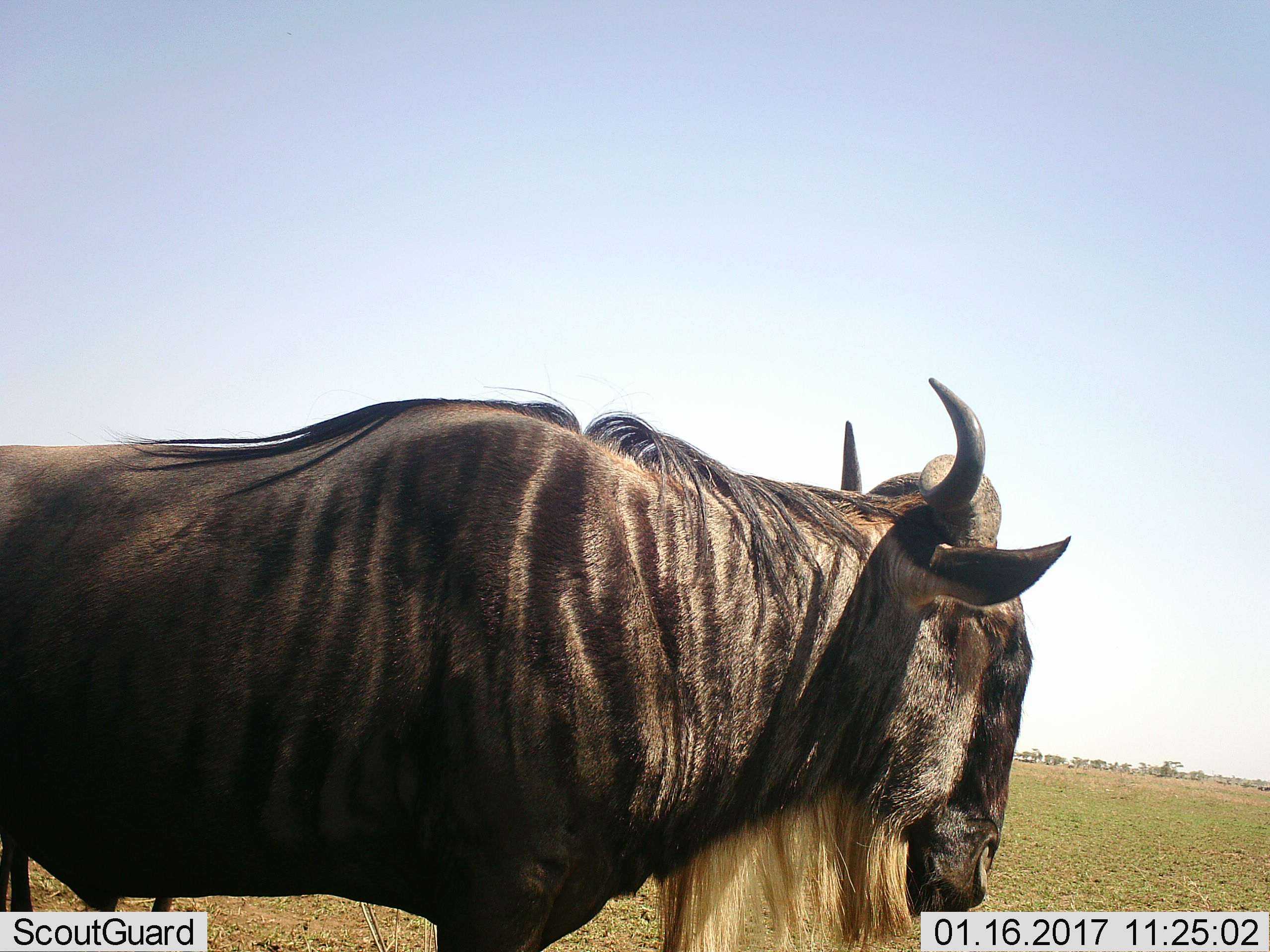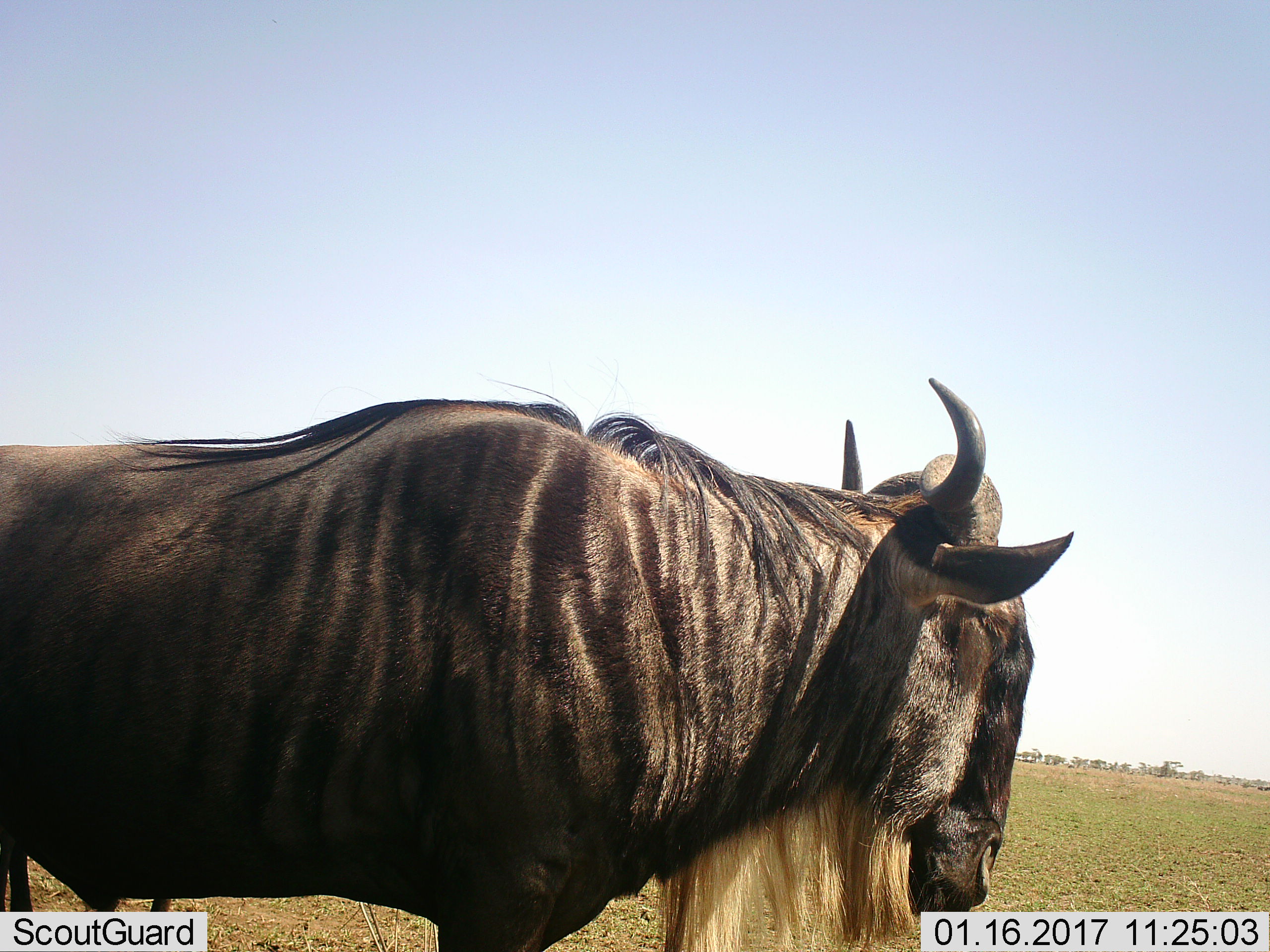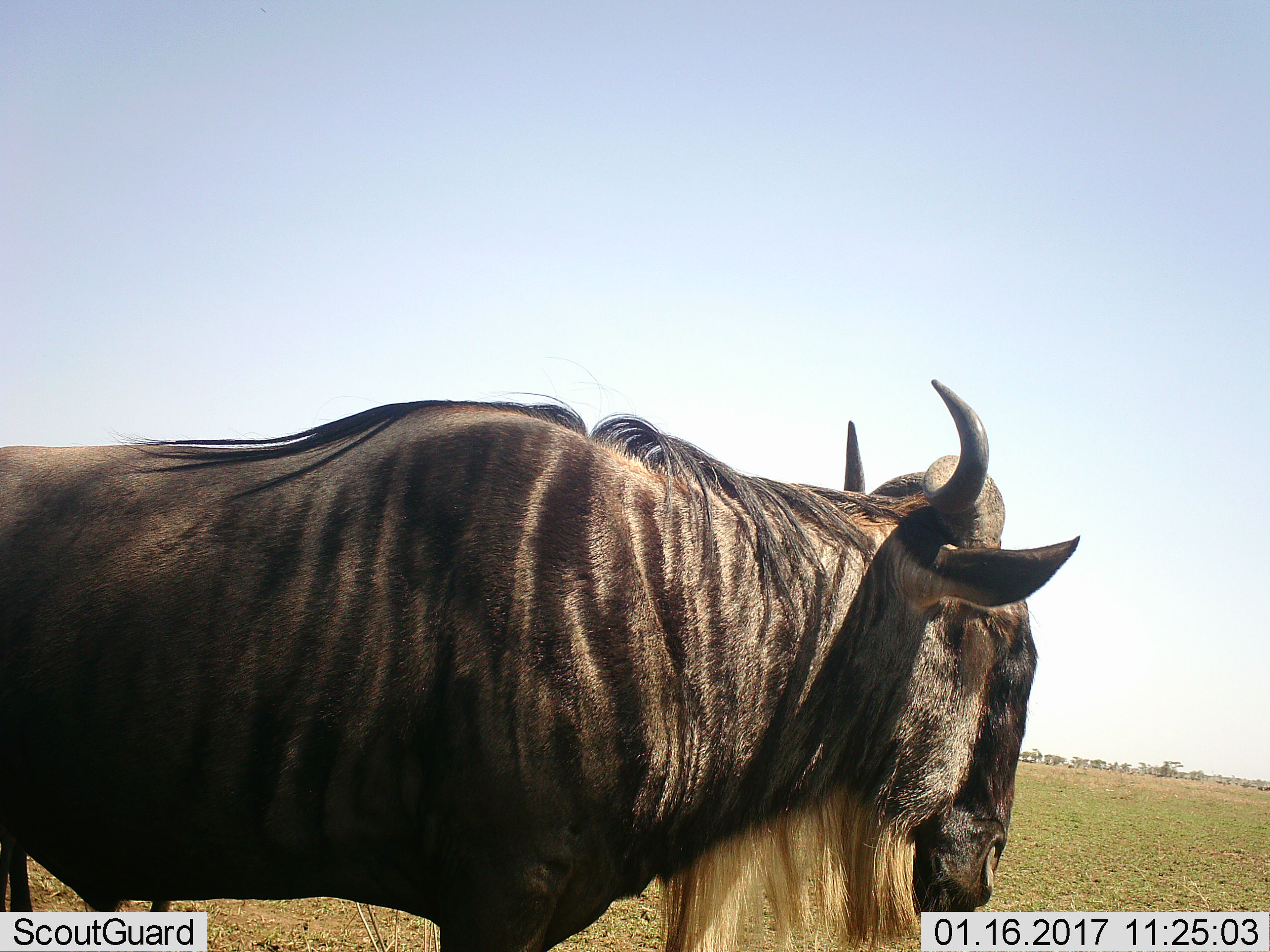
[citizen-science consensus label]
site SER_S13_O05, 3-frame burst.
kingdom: Animalia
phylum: Chordata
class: Mammalia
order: Artiodactyla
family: Bovidae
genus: Connochaetes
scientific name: Connochaetes taurinus taurinus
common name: blue wildebeest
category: wildebeestblue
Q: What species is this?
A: Wildebeestblue (blue wildebeest) (Connochaetes taurinus taurinus).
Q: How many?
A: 1.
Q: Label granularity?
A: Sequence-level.